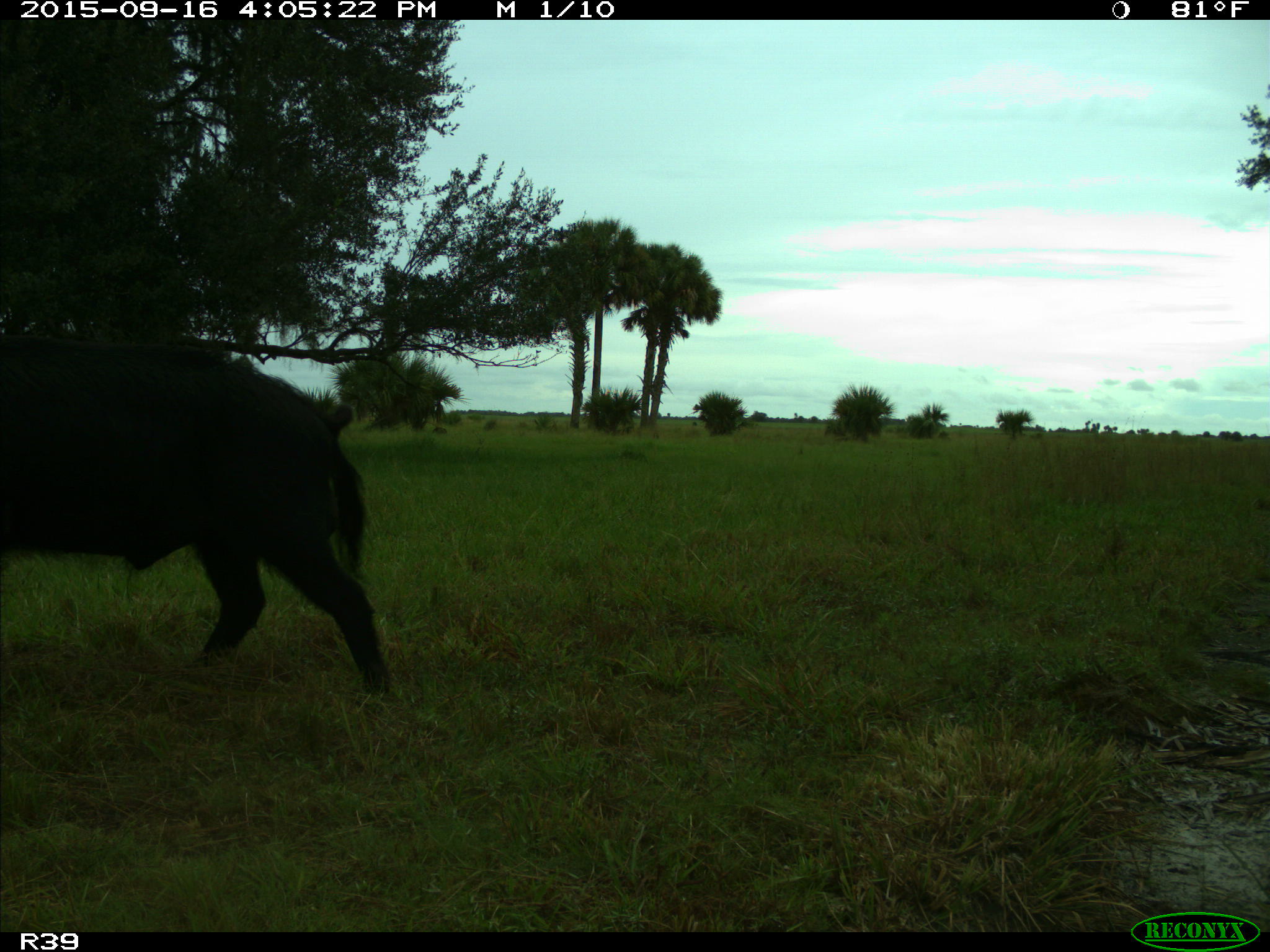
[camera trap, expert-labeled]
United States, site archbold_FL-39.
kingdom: Animalia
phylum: Chordata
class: Mammalia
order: Artiodactyla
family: Suidae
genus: Sus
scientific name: Sus scrofa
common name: wild boar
Sus scrofa (wild boar).